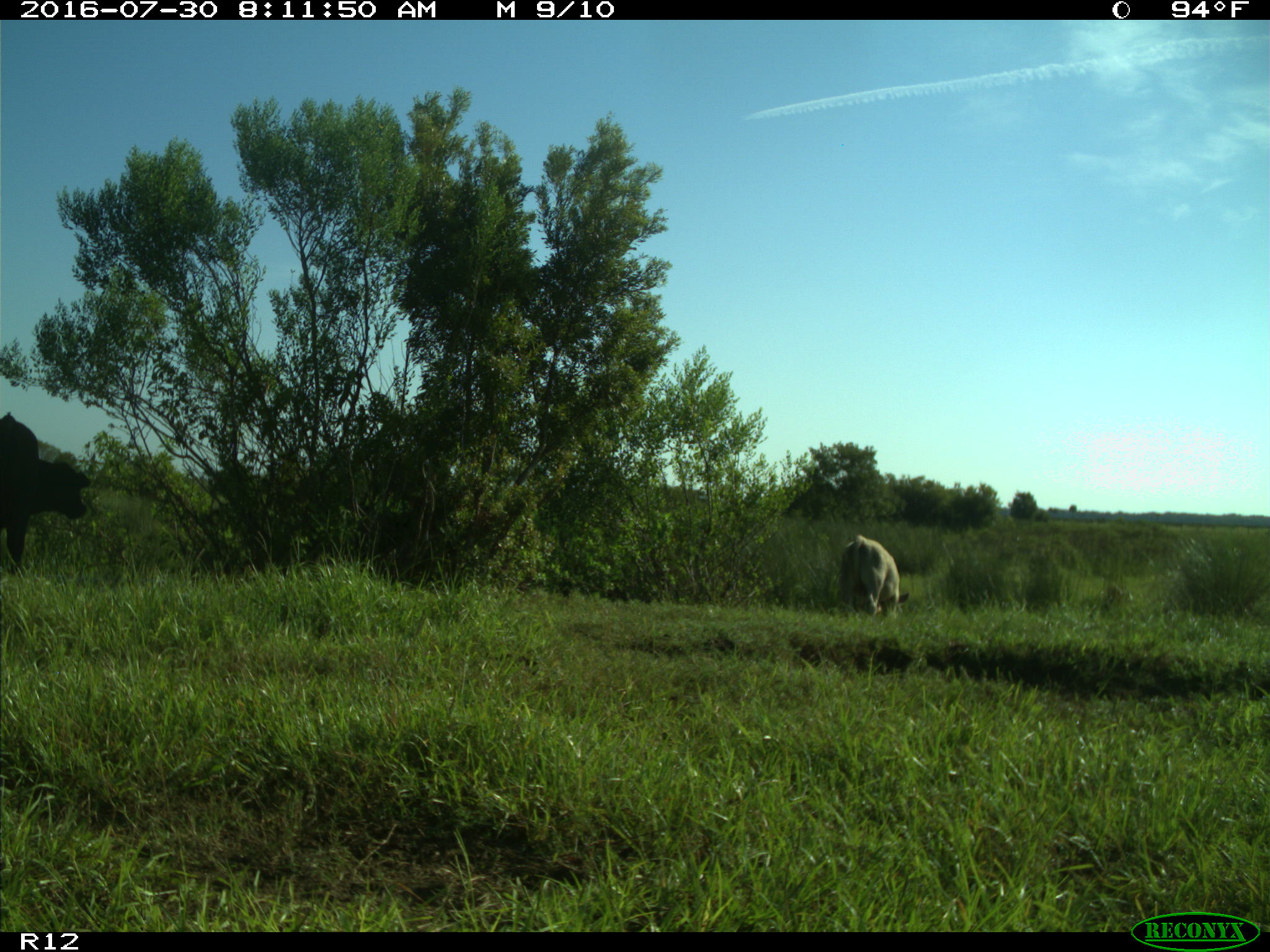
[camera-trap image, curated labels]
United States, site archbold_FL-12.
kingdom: Animalia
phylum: Chordata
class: Mammalia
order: Artiodactyla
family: Bovidae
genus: Bos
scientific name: Bos taurus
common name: domestic cow